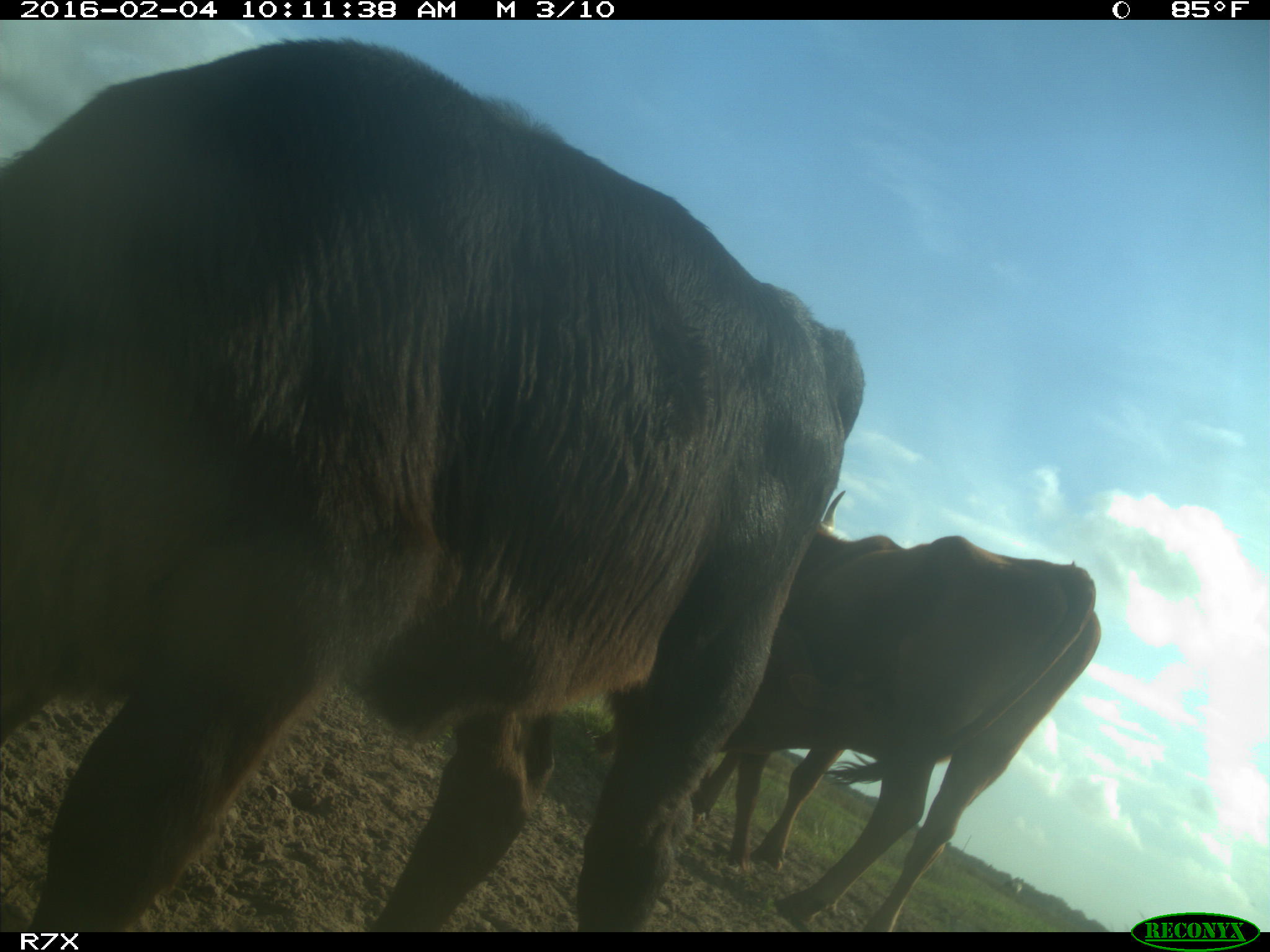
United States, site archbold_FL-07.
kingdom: Animalia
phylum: Chordata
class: Mammalia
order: Artiodactyla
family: Bovidae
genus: Bos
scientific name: Bos taurus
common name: domestic cow